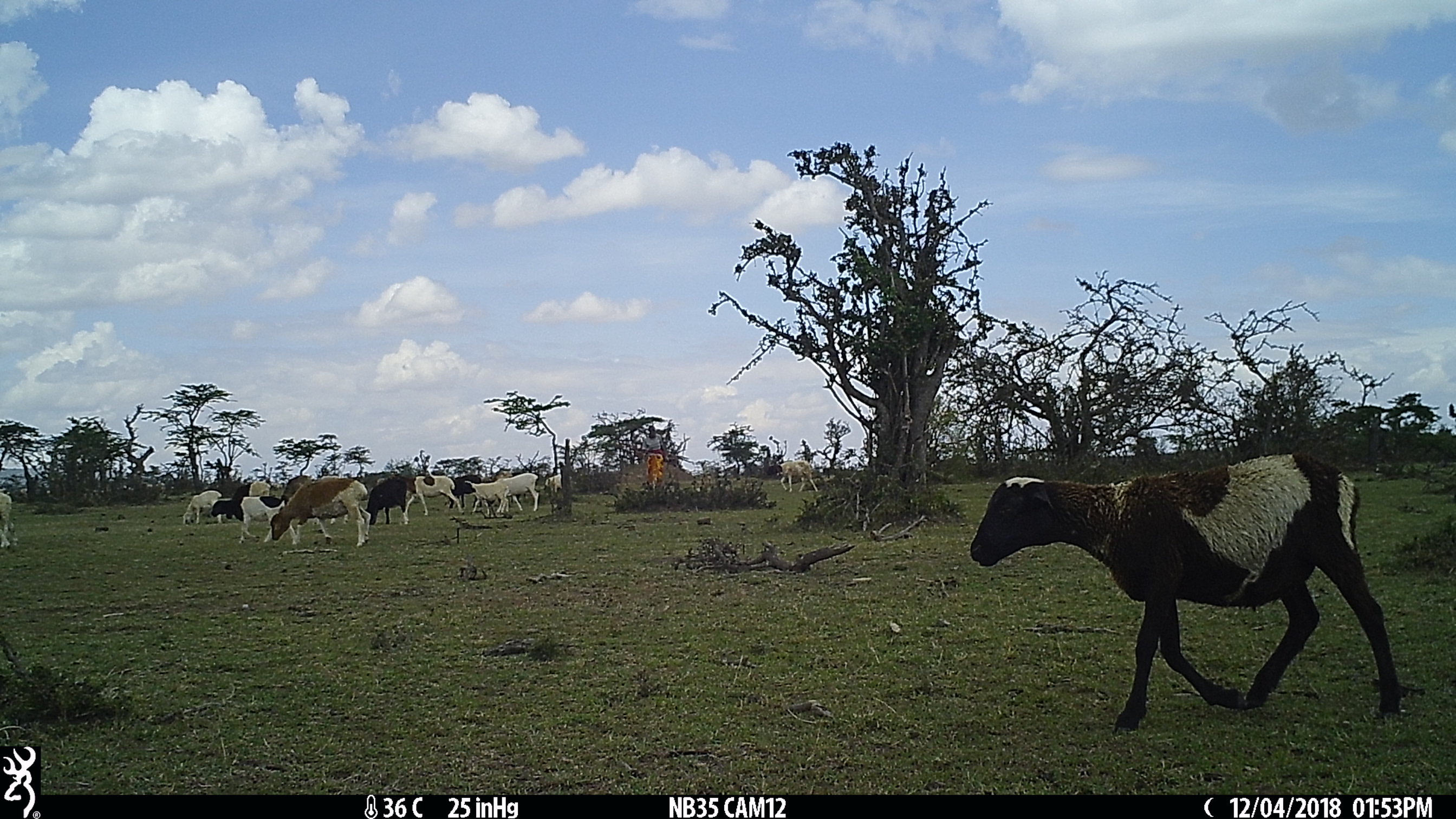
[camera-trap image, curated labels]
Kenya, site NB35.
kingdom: Animalia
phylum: Chordata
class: Mammalia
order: Artiodactyla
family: Bovidae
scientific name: Bovidae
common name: sheep or goat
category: shoat